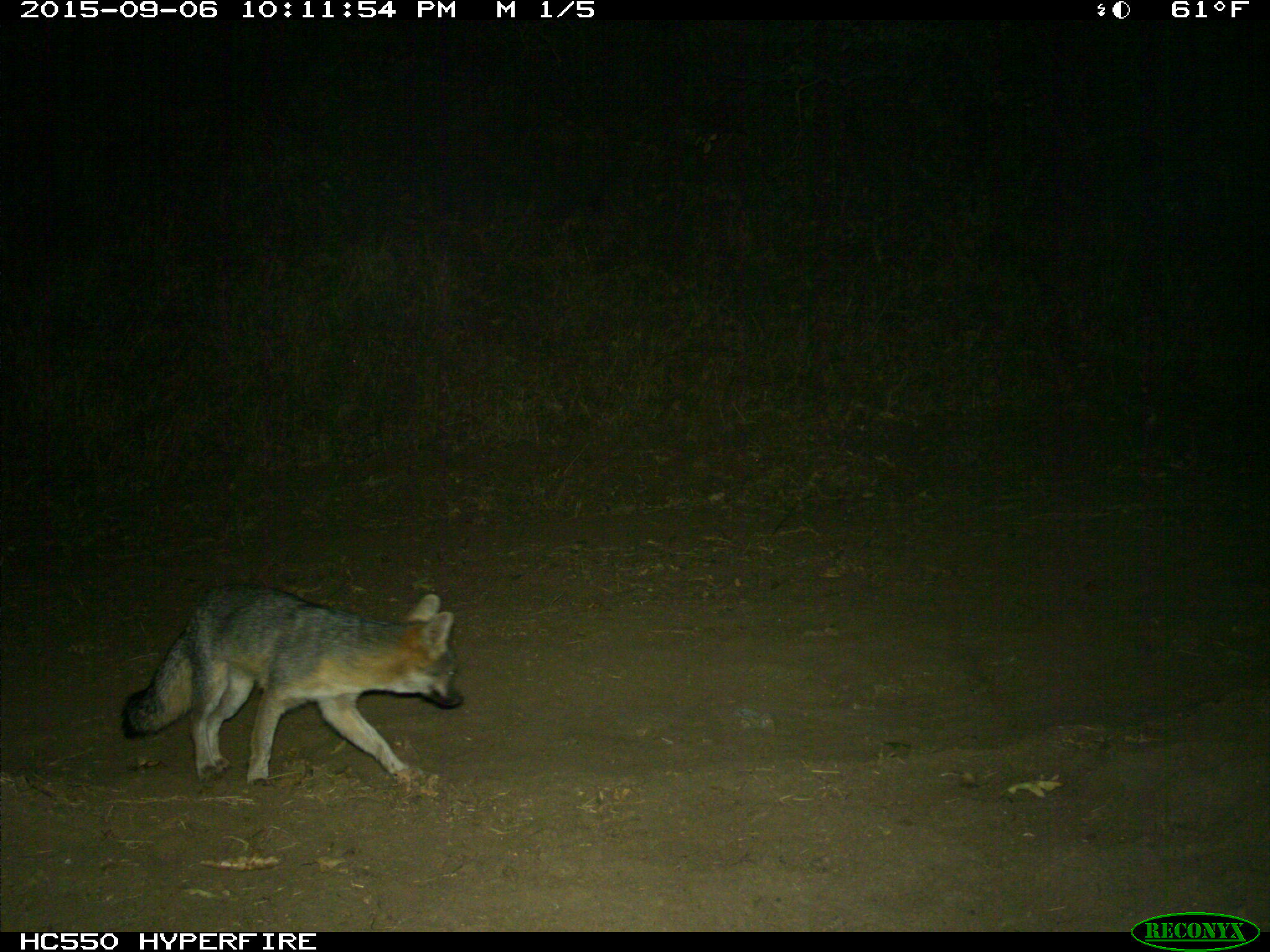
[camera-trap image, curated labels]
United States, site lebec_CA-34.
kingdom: Animalia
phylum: Chordata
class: Mammalia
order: Carnivora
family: Canidae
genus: Urocyon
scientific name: Urocyon cinereoargenteus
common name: gray fox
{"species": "Urocyon cinereoargenteus (gray fox)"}